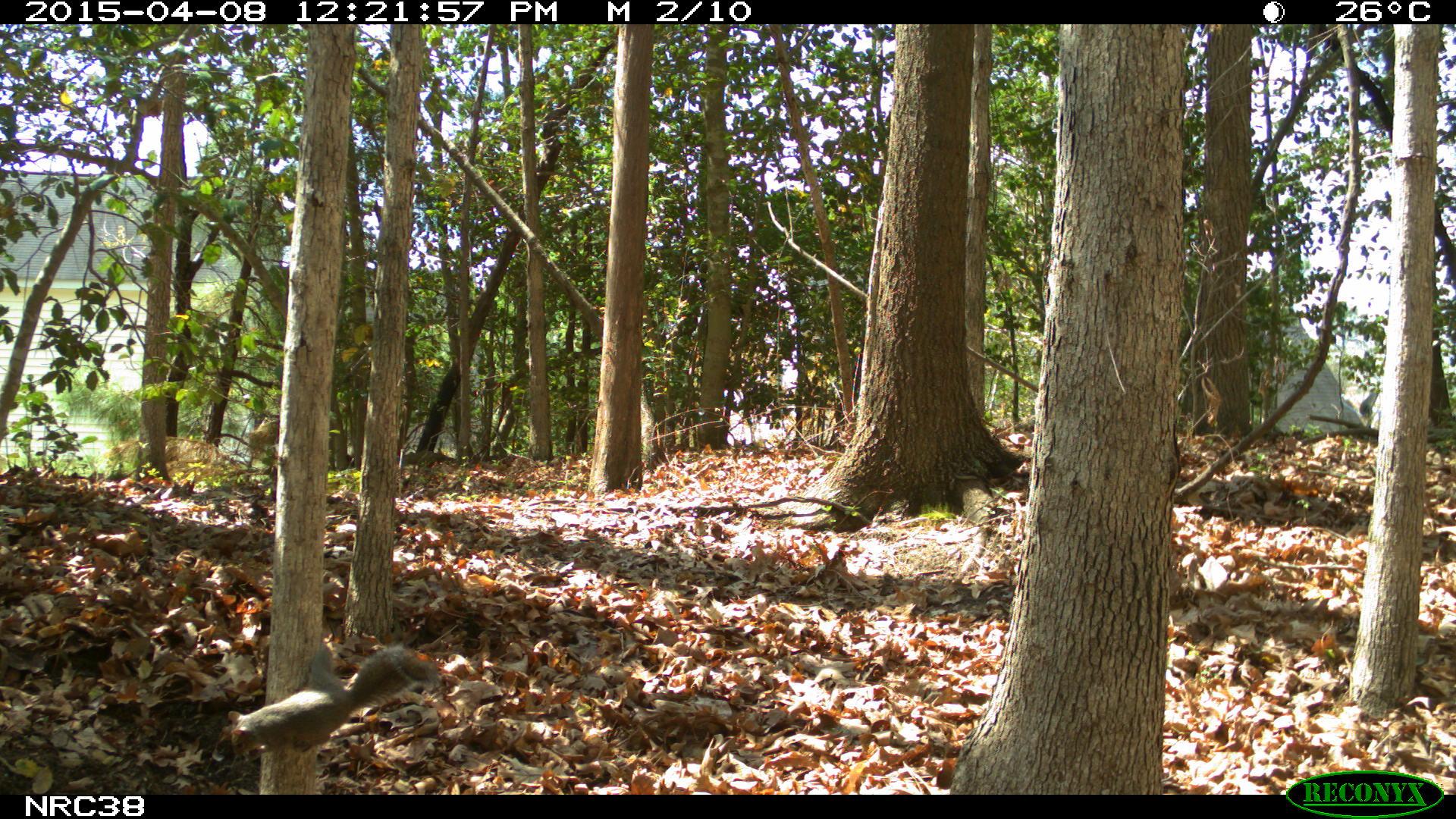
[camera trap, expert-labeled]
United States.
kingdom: Animalia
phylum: Chordata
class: Mammalia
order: Rodentia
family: Sciuridae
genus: Sciurus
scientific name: Sciurus carolinensis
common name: eastern gray squirrel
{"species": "Eastern Gray Squirrel (Sciurus carolinensis)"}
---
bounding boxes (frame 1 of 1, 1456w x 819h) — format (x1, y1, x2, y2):
Eastern Gray Squirrel: (216, 635, 445, 761)